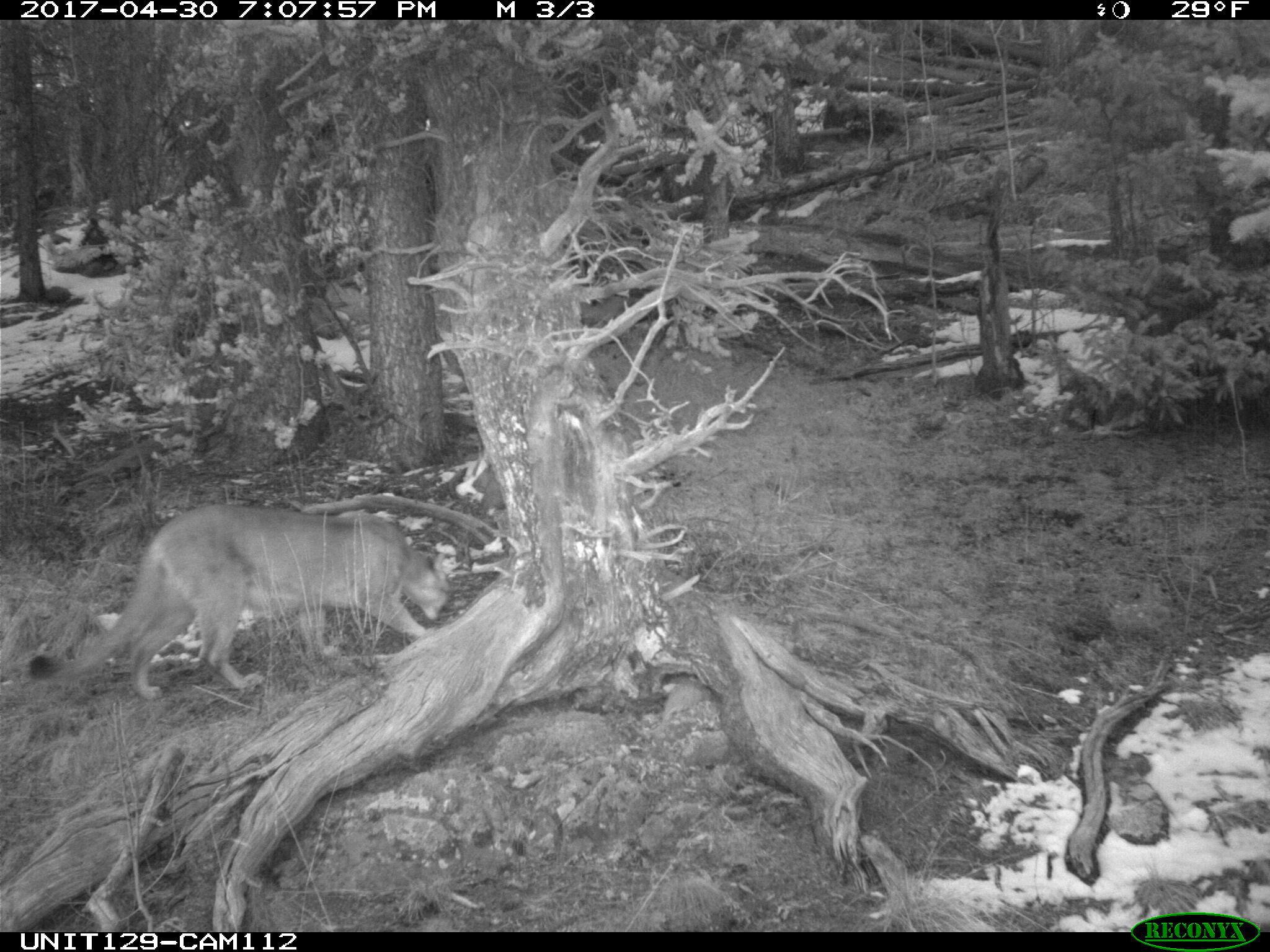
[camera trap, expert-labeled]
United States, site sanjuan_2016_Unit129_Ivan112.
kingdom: Animalia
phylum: Chordata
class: Mammalia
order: Carnivora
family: Felidae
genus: Puma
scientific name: Puma concolor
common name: mountain lion